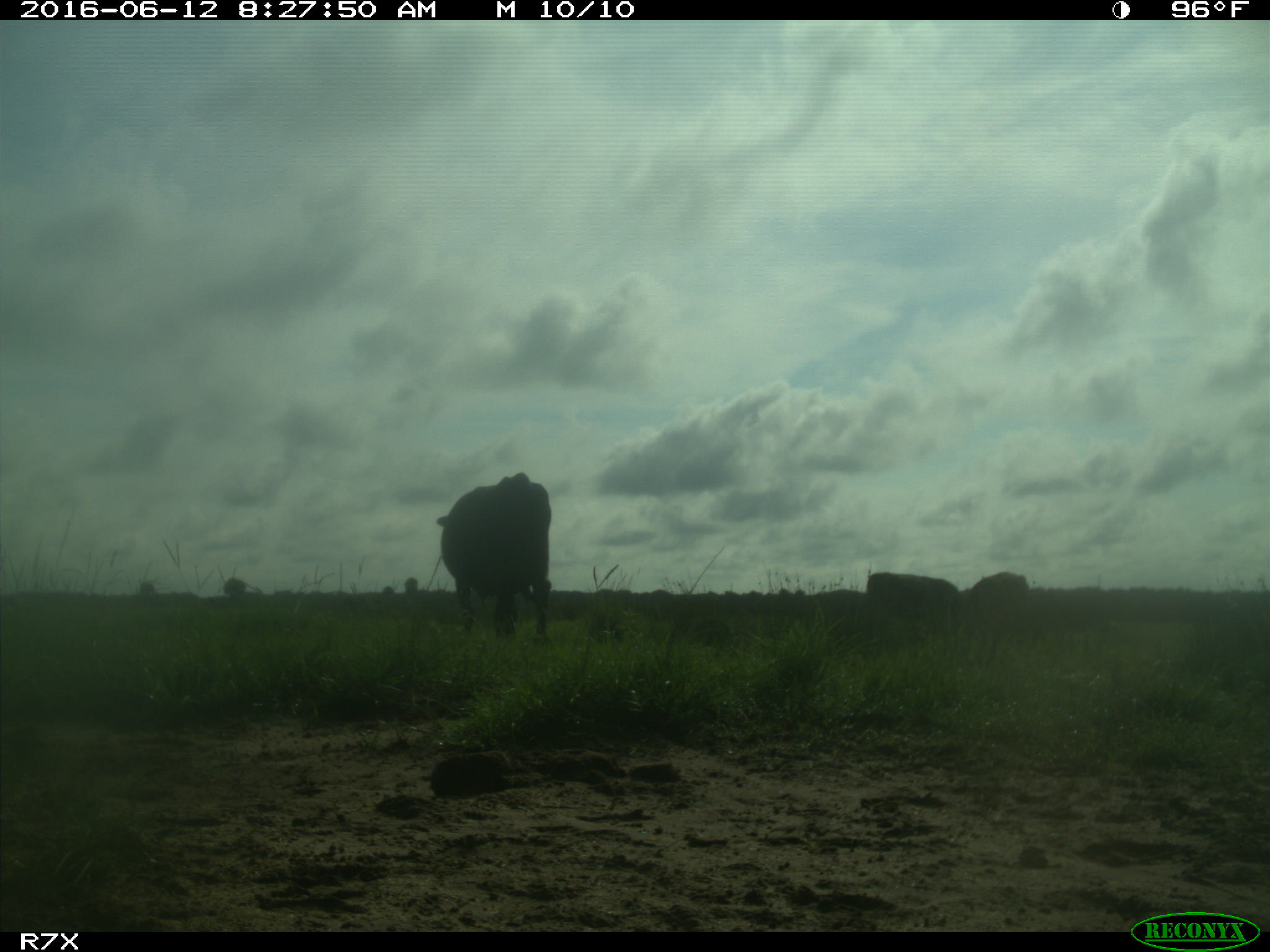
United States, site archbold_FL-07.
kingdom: Animalia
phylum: Chordata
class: Mammalia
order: Artiodactyla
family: Bovidae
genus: Bos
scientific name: Bos taurus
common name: domestic cow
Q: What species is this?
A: Bos taurus (domestic cow).